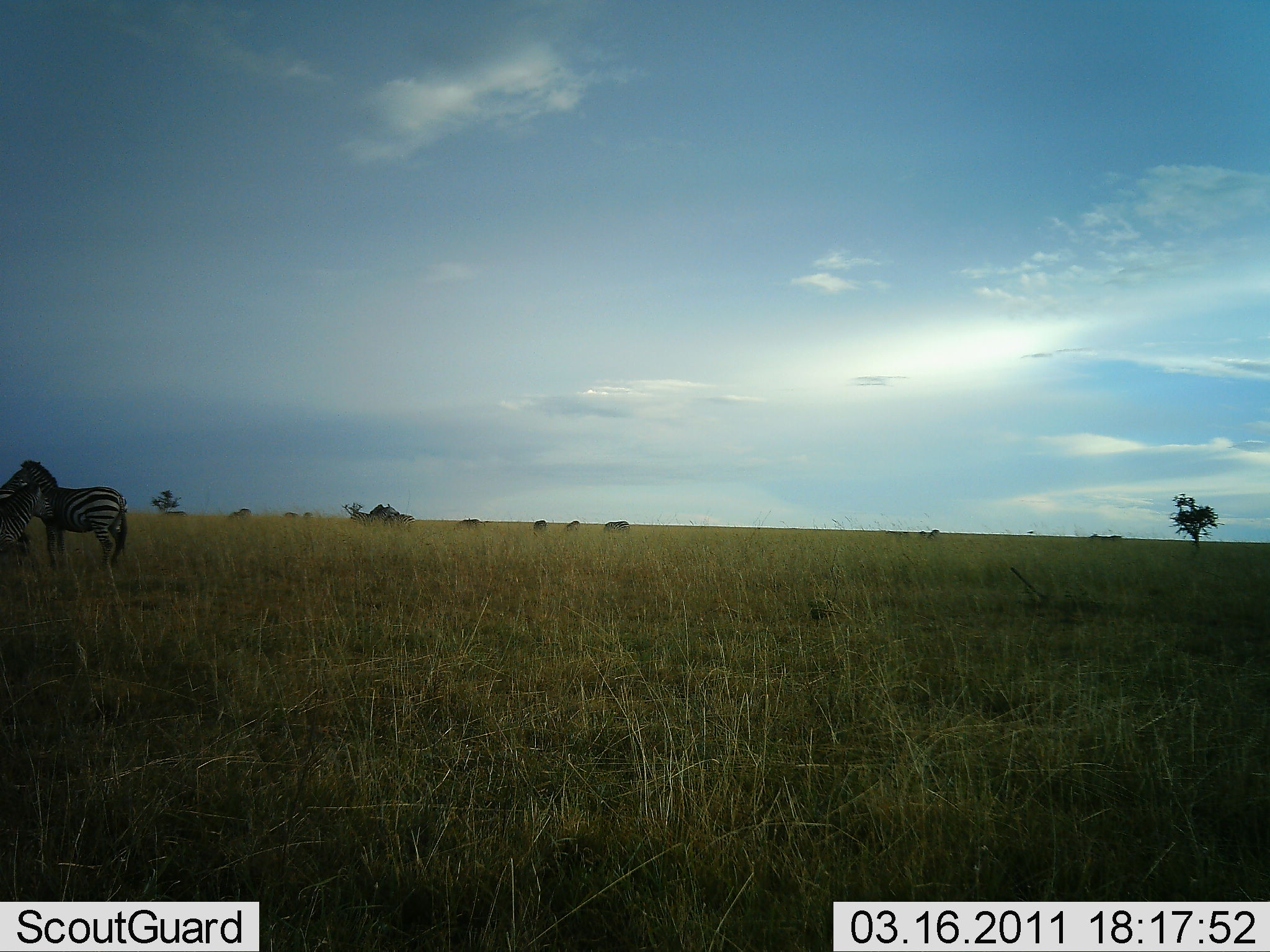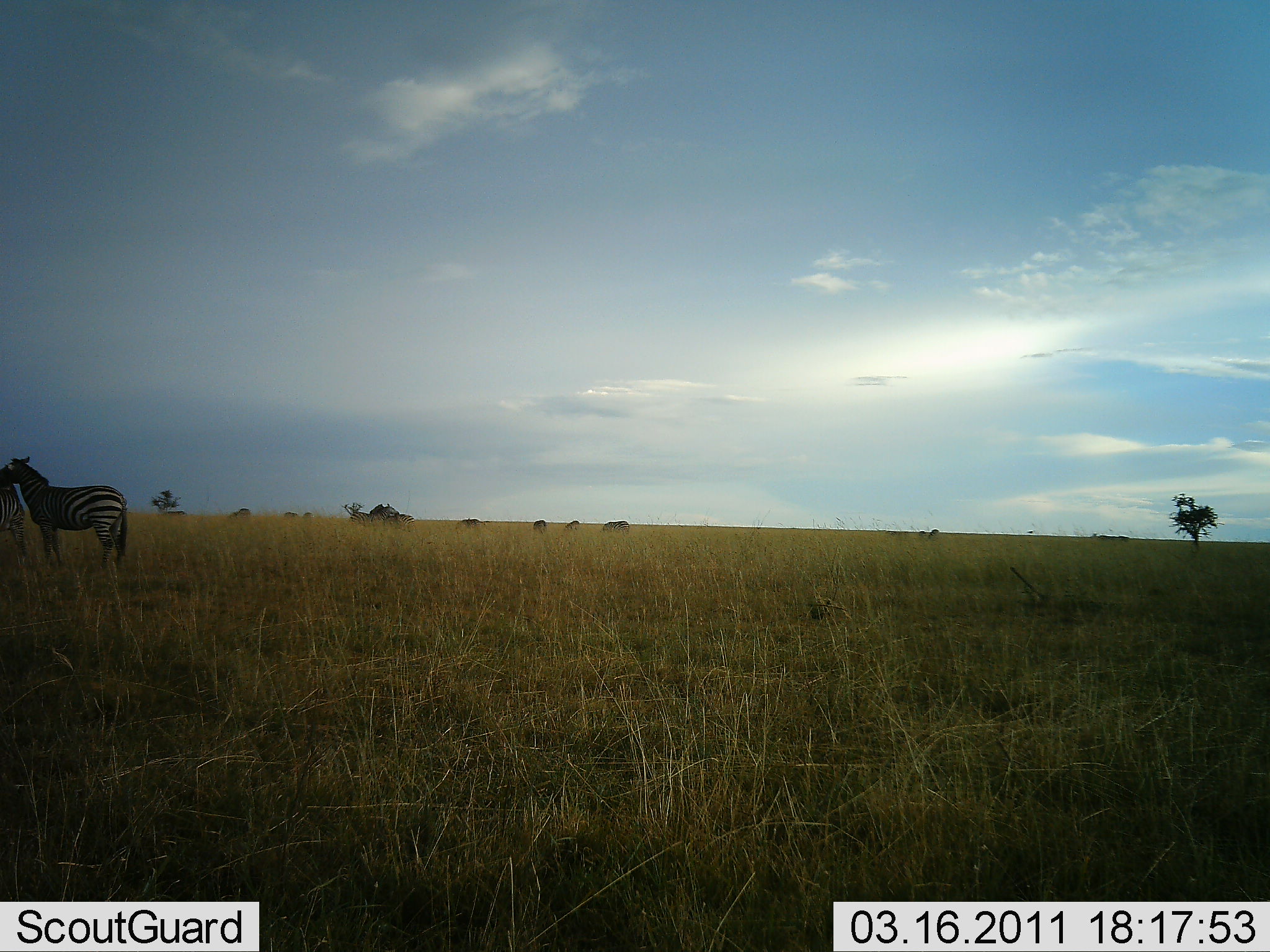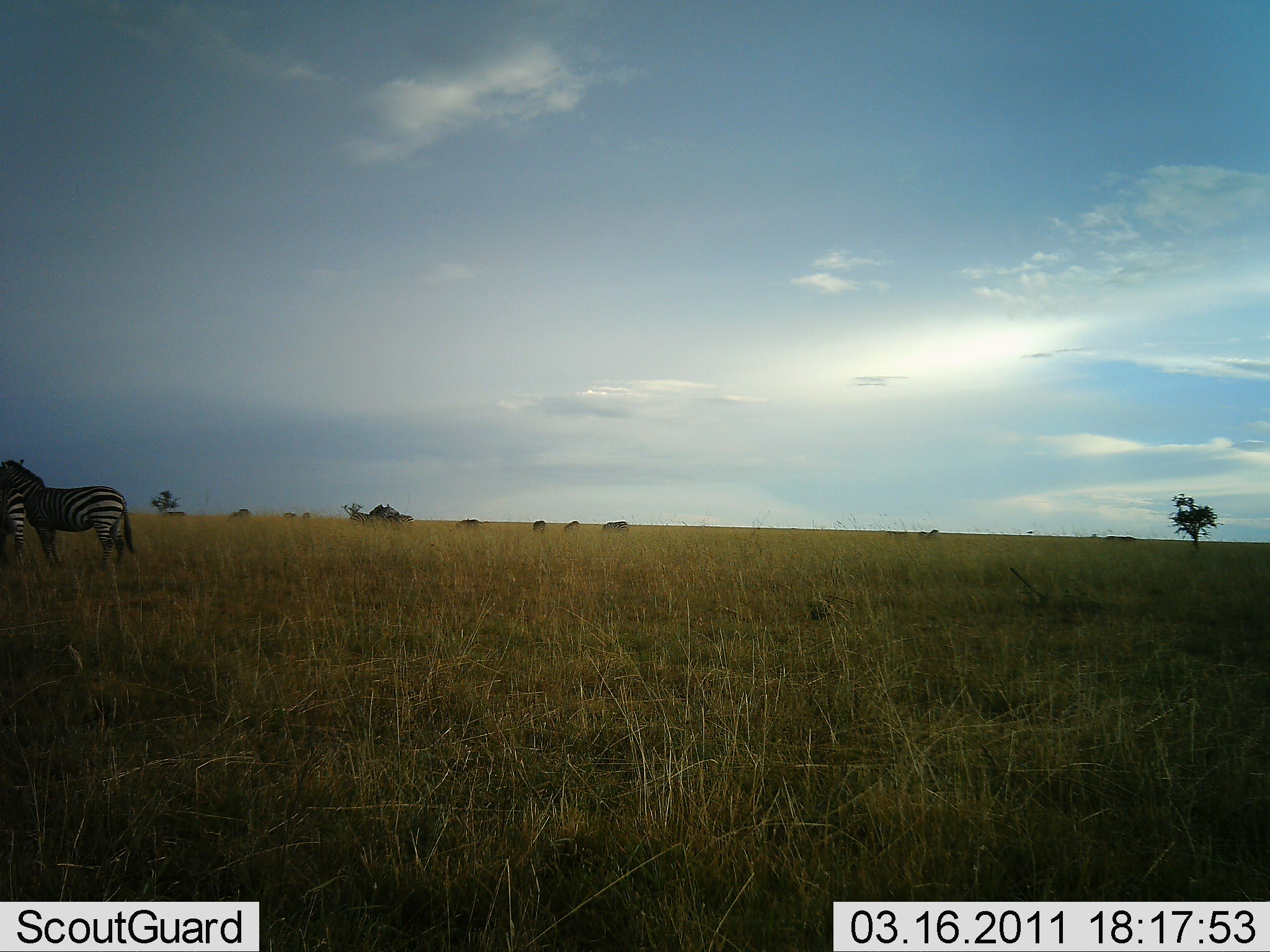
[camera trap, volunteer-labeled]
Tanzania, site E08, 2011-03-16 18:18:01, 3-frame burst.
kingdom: Animalia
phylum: Chordata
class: Mammalia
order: Perissodactyla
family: Equidae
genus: Equus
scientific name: Equus quagga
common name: plains zebra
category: zebra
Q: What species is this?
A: Zebra (plains zebra) (Equus quagga).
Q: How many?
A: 2.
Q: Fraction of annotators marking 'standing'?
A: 71%.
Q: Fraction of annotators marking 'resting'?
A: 0%.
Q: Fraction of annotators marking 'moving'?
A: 14%.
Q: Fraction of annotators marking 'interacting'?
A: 14%.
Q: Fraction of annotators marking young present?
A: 0%.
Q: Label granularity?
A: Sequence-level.